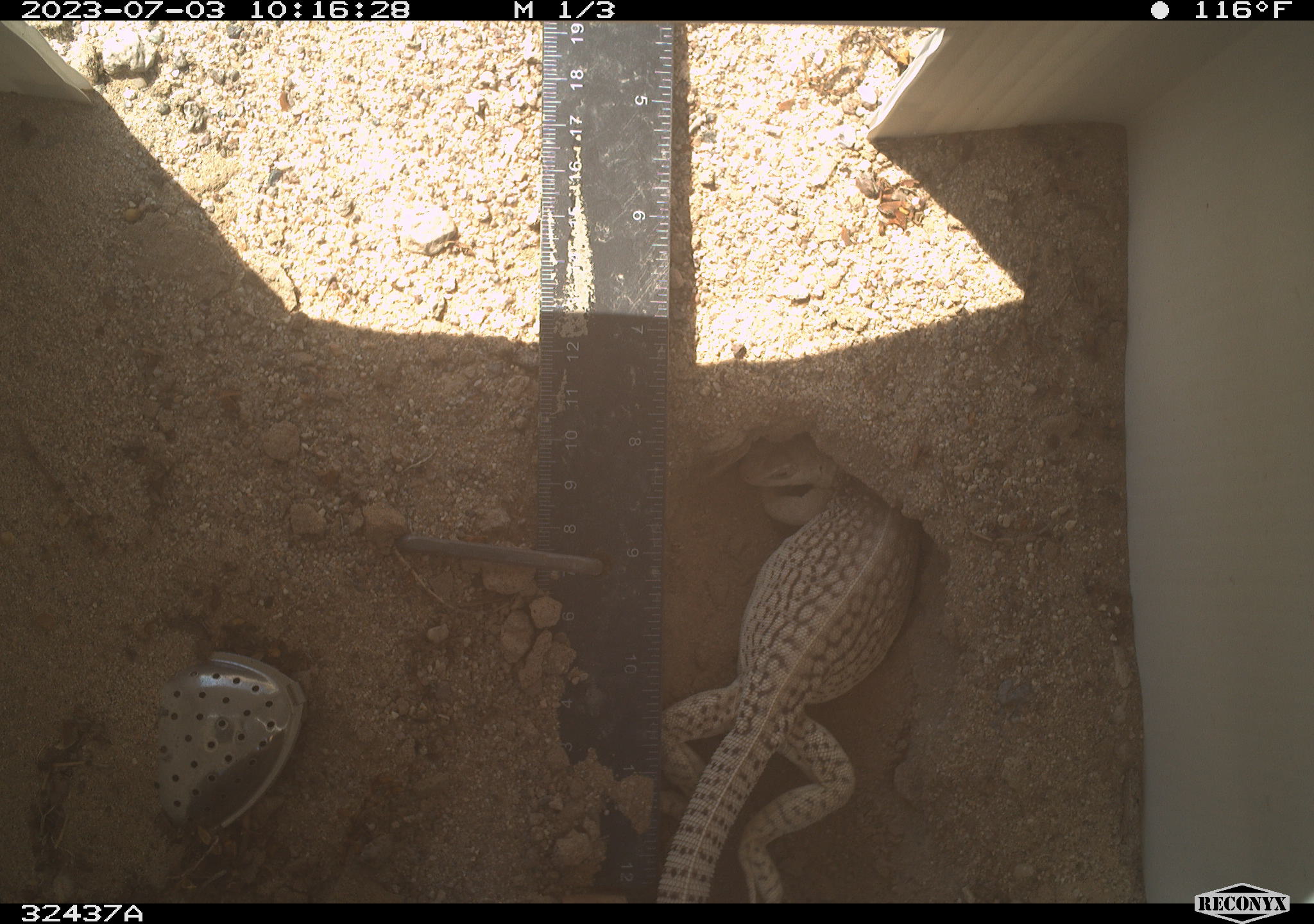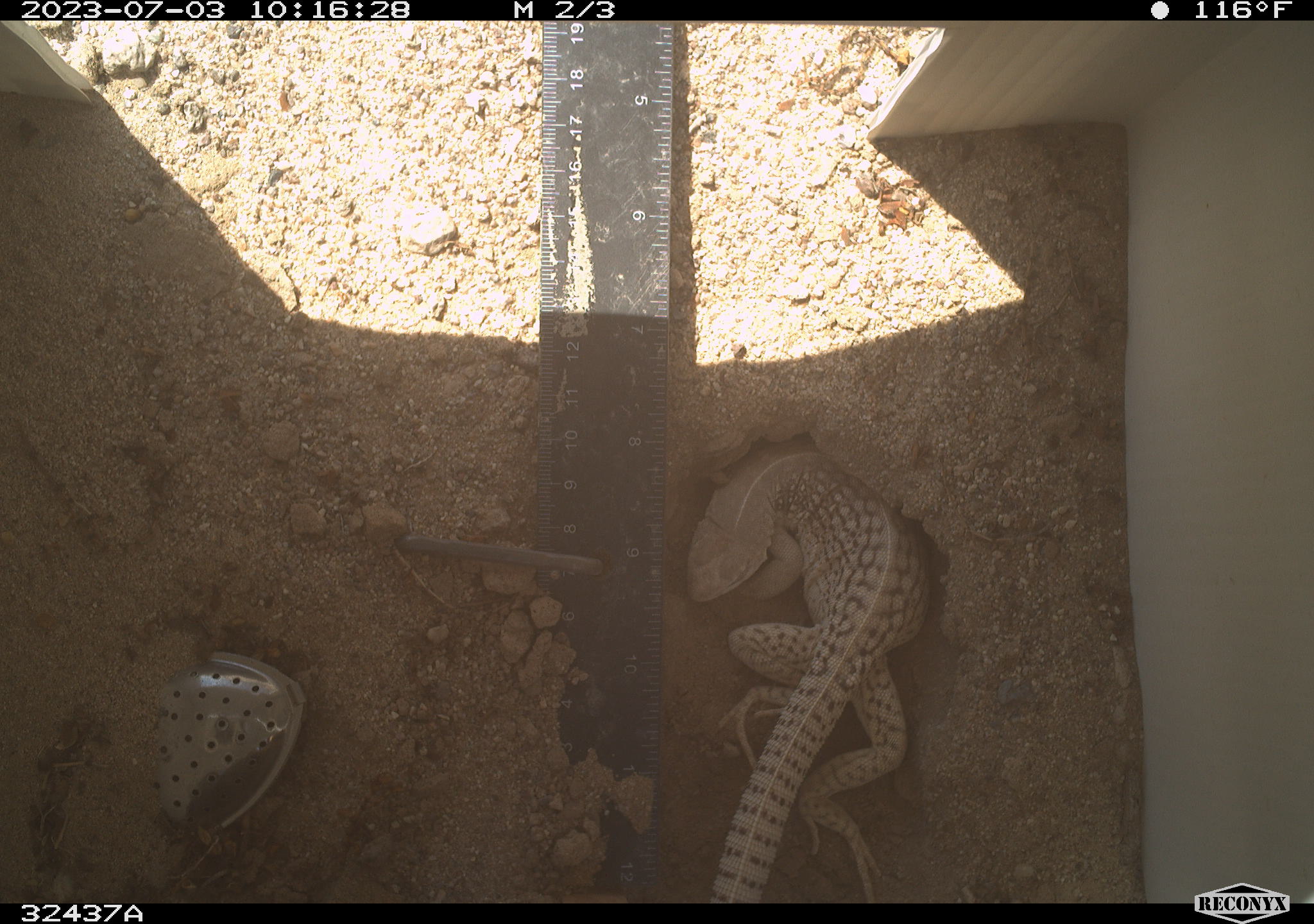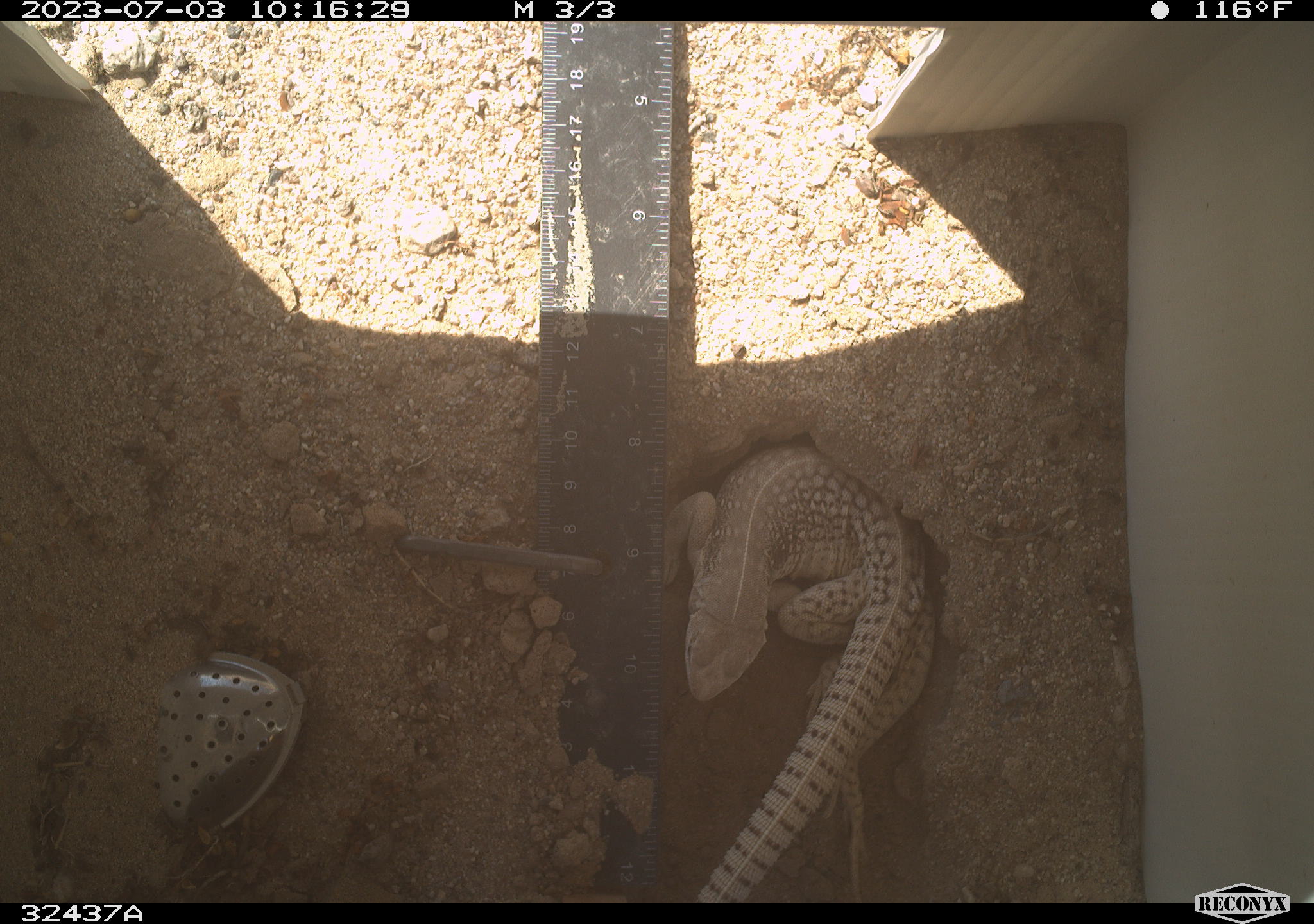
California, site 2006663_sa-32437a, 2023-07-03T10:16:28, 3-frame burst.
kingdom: Animalia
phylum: Chordata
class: Reptilia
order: Squamata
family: Iguanidae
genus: Dipsosaurus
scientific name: Dipsosaurus dorsalis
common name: common desert iguana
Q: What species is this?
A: Common desert iguana (Dipsosaurus dorsalis).